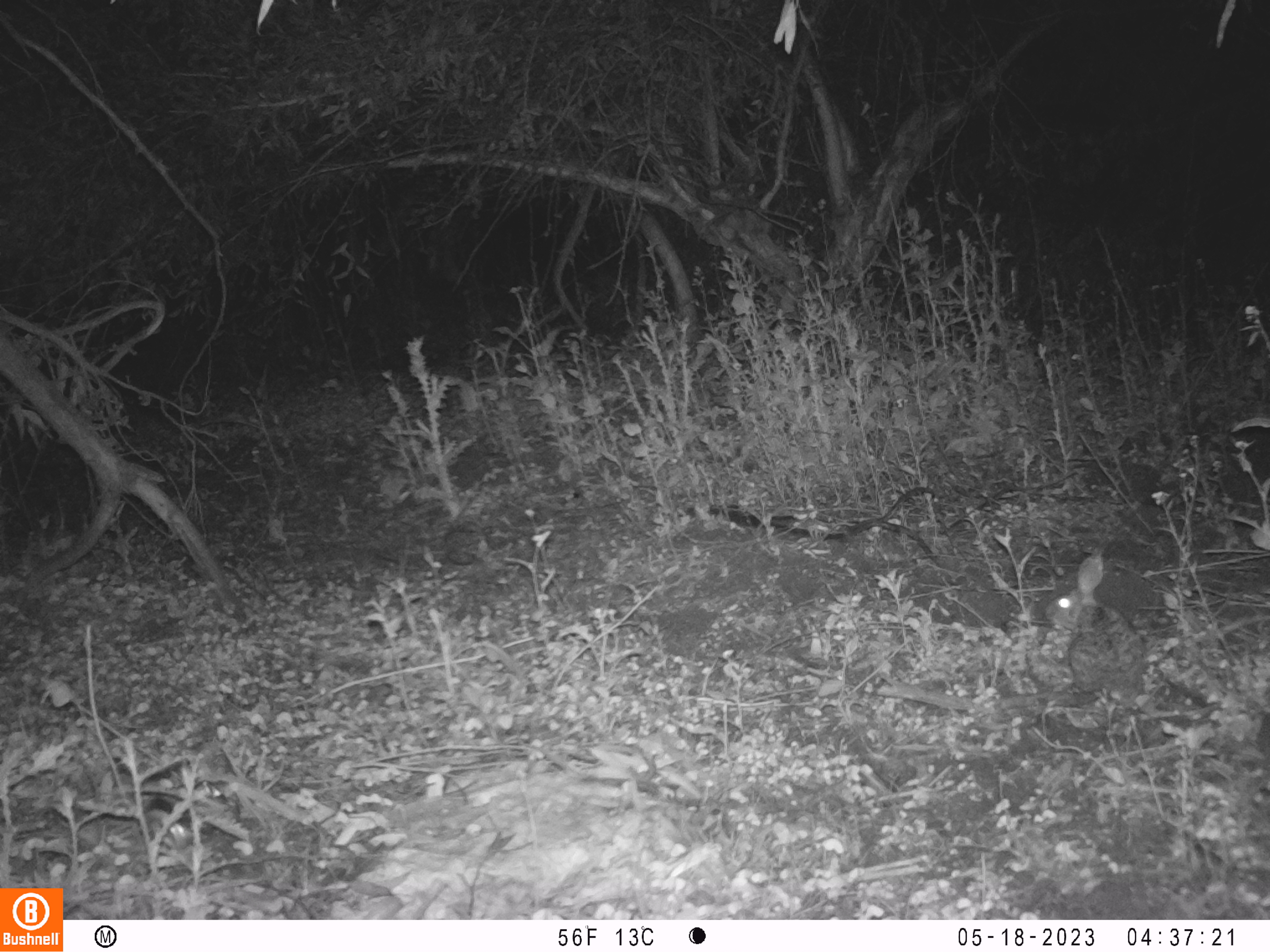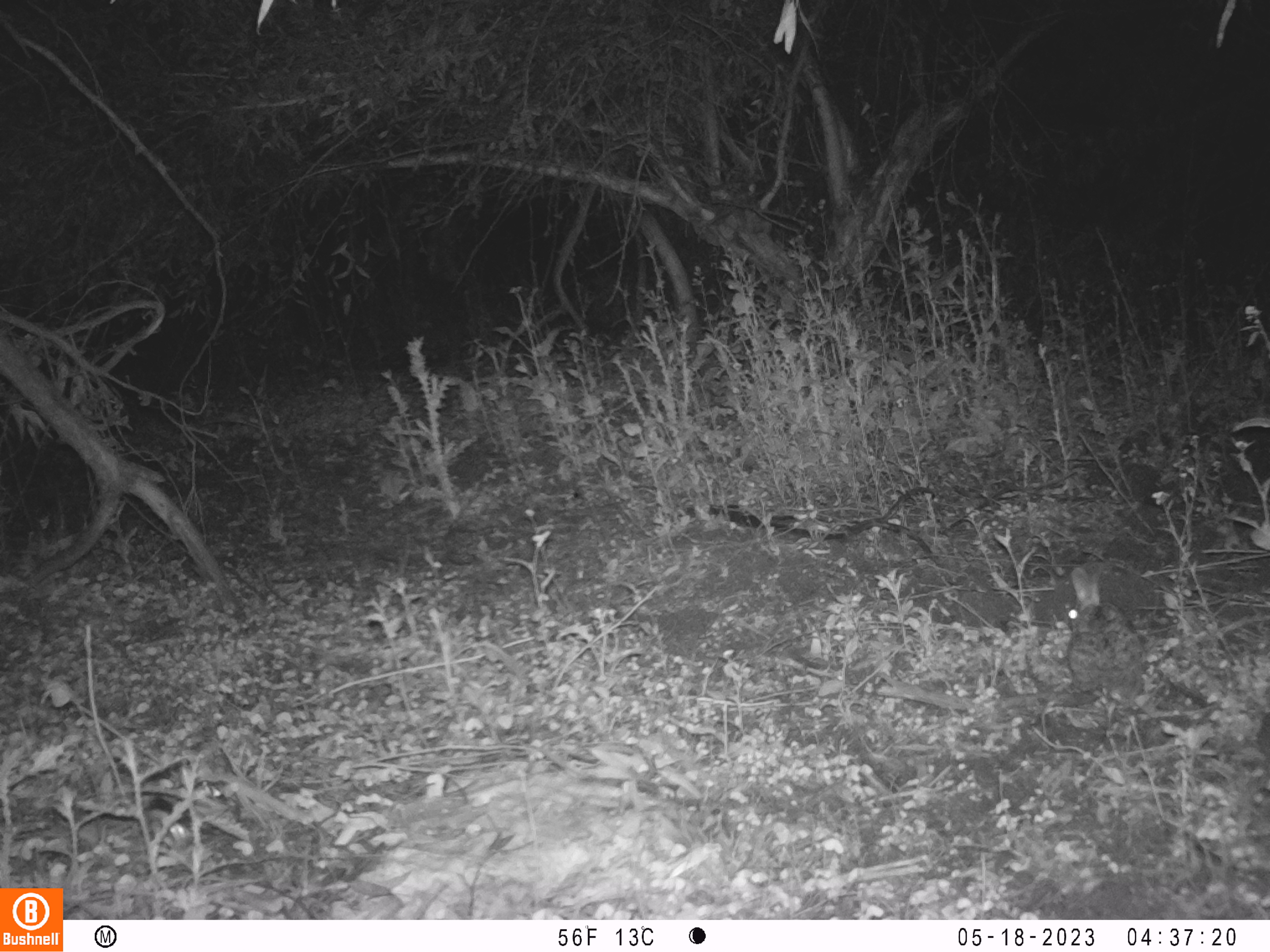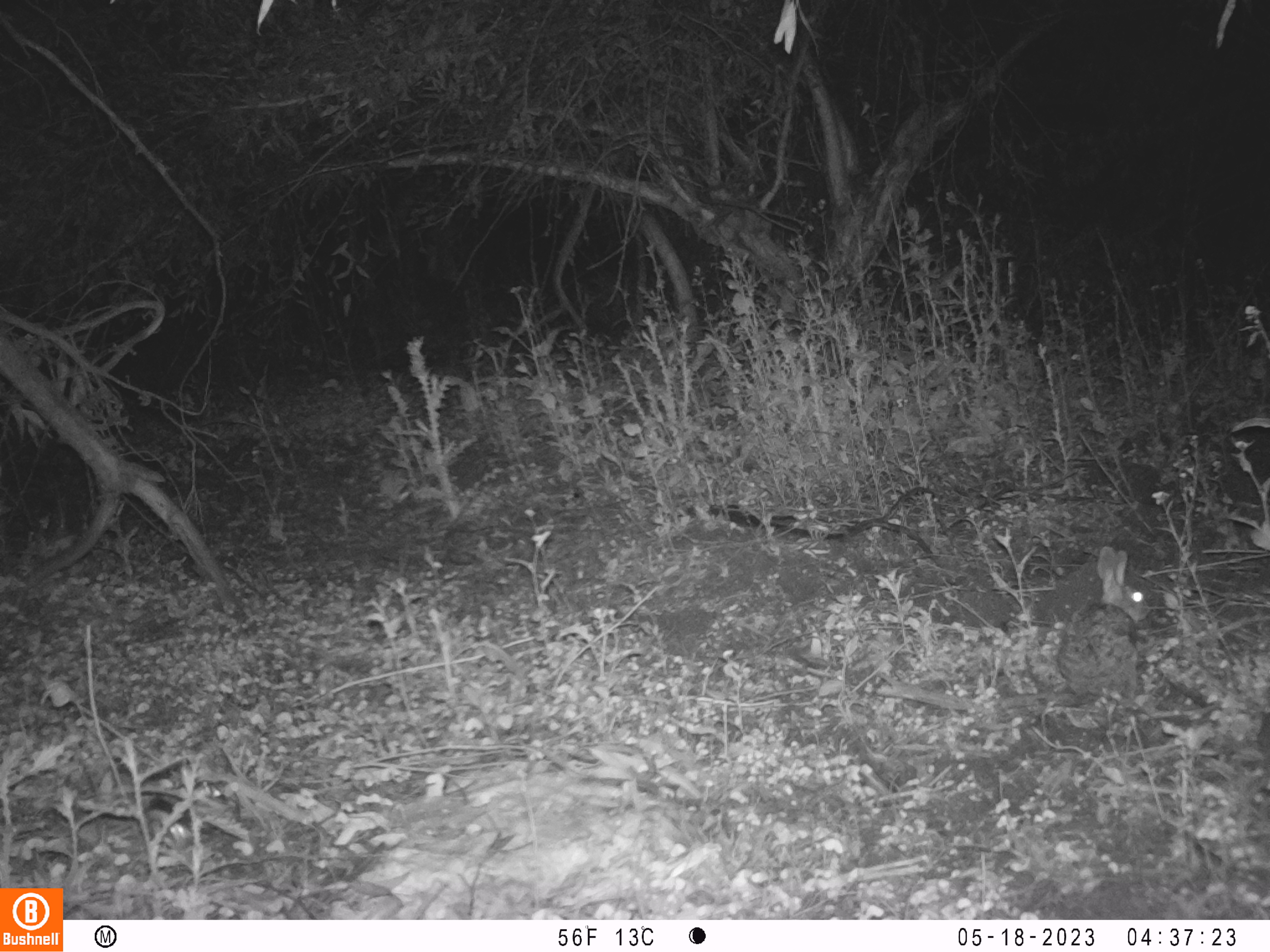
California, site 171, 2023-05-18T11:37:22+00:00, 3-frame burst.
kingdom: Animalia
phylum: Chordata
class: Mammalia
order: Lagomorpha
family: Leporidae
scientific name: Leporidae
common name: rabbit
Rabbit (Leporidae).